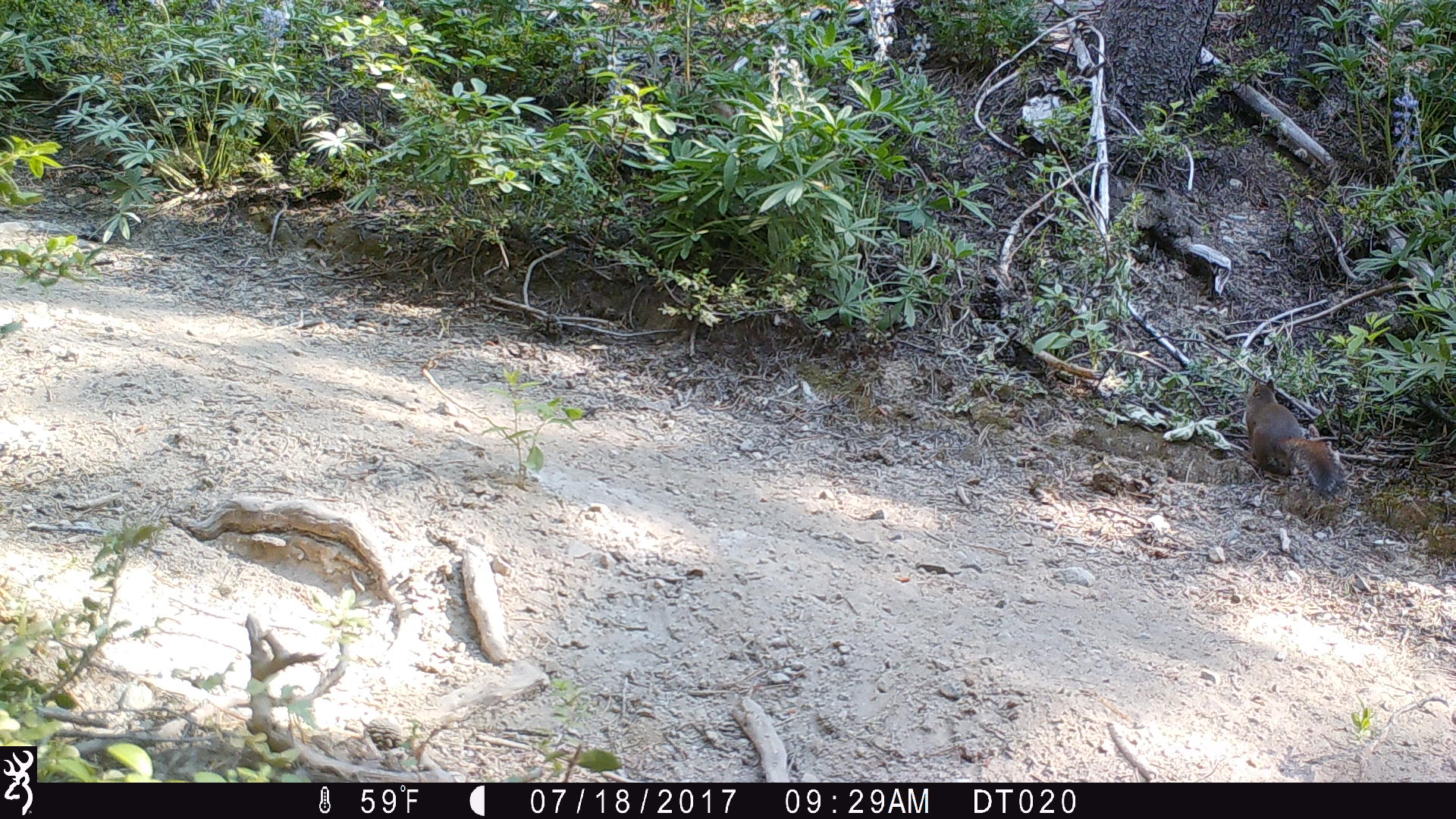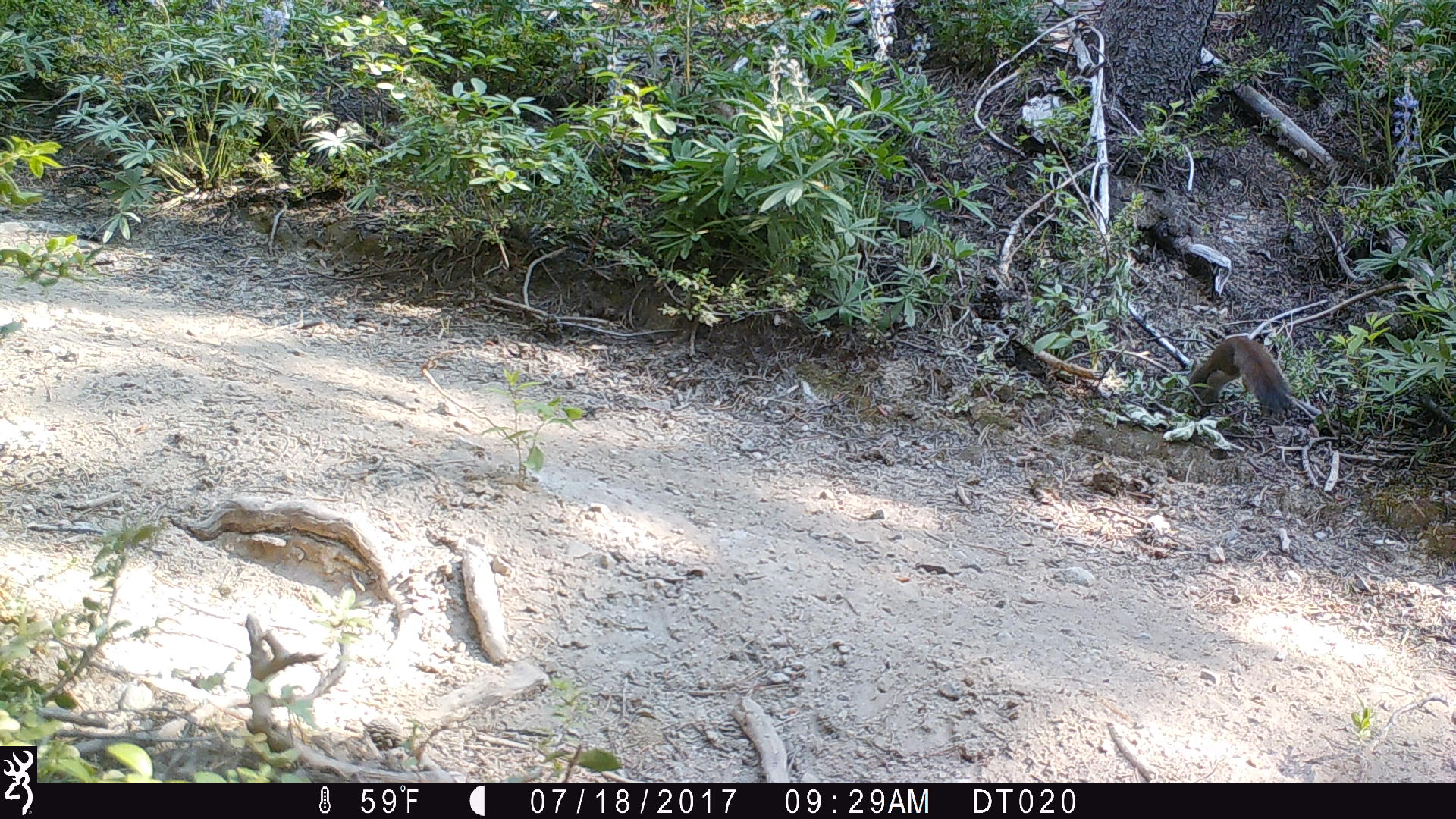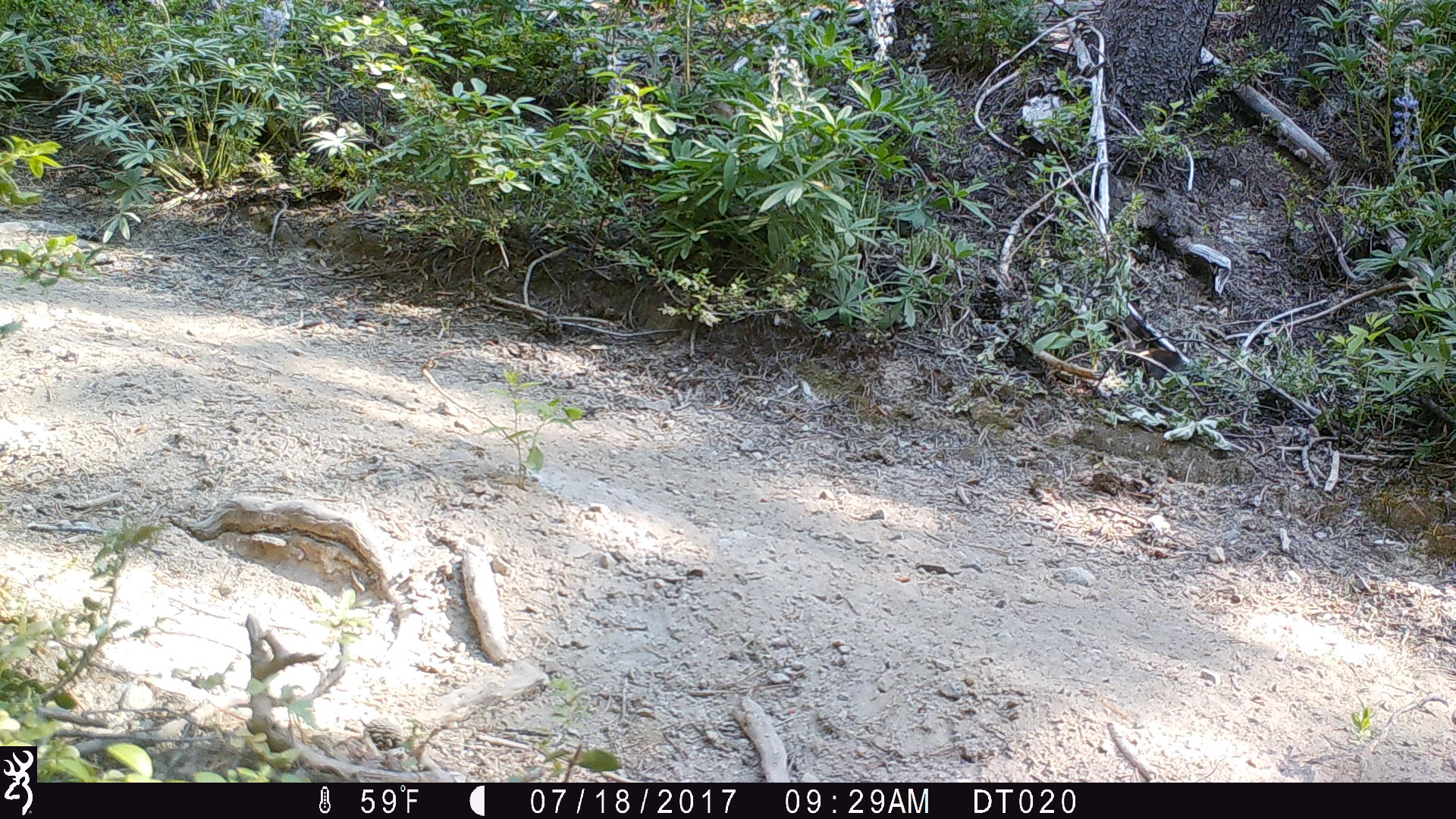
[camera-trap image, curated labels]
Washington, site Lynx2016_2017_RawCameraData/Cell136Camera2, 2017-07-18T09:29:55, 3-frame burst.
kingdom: Animalia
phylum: Chordata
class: Mammalia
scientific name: Mammalia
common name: small mammal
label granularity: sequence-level